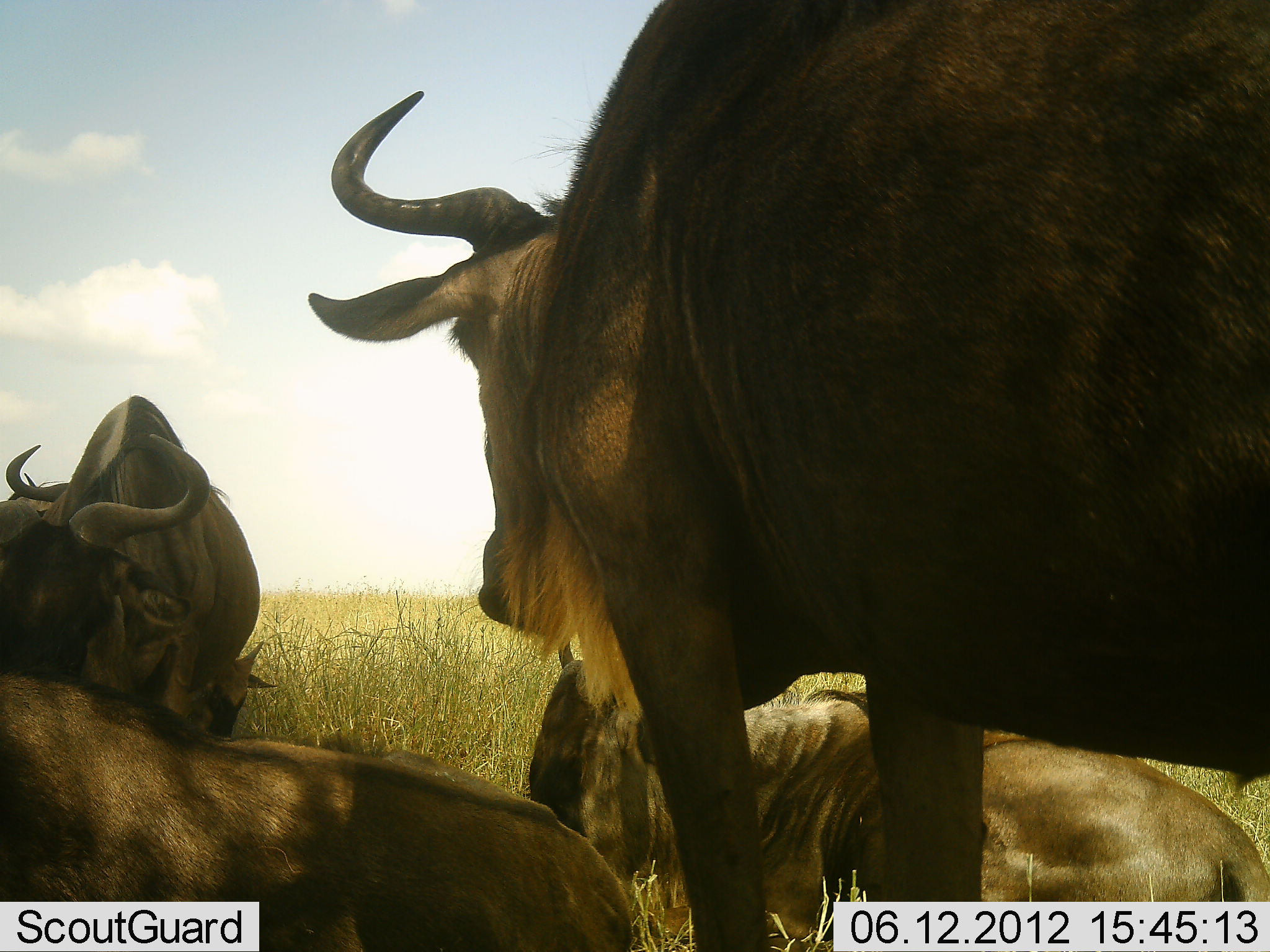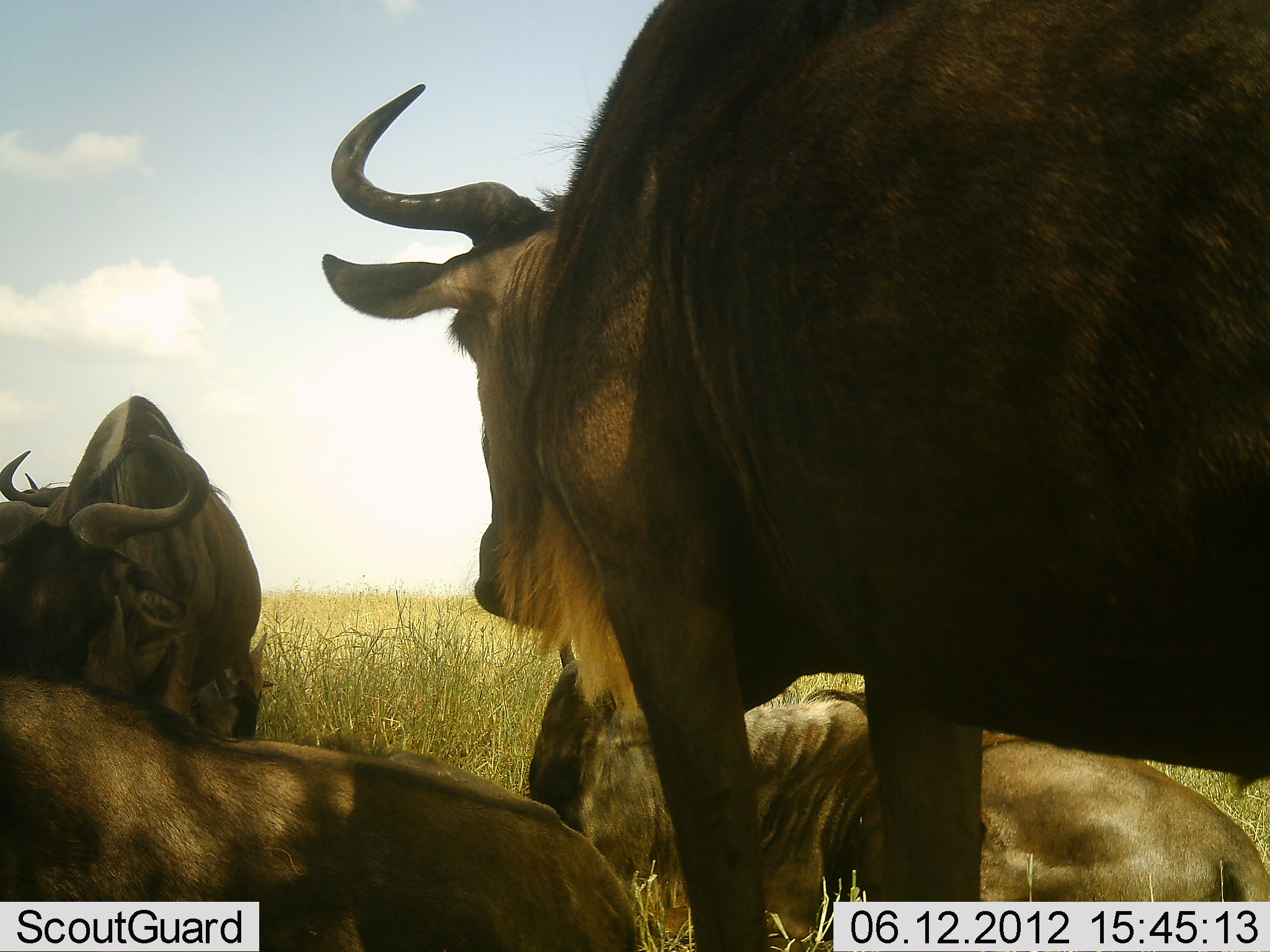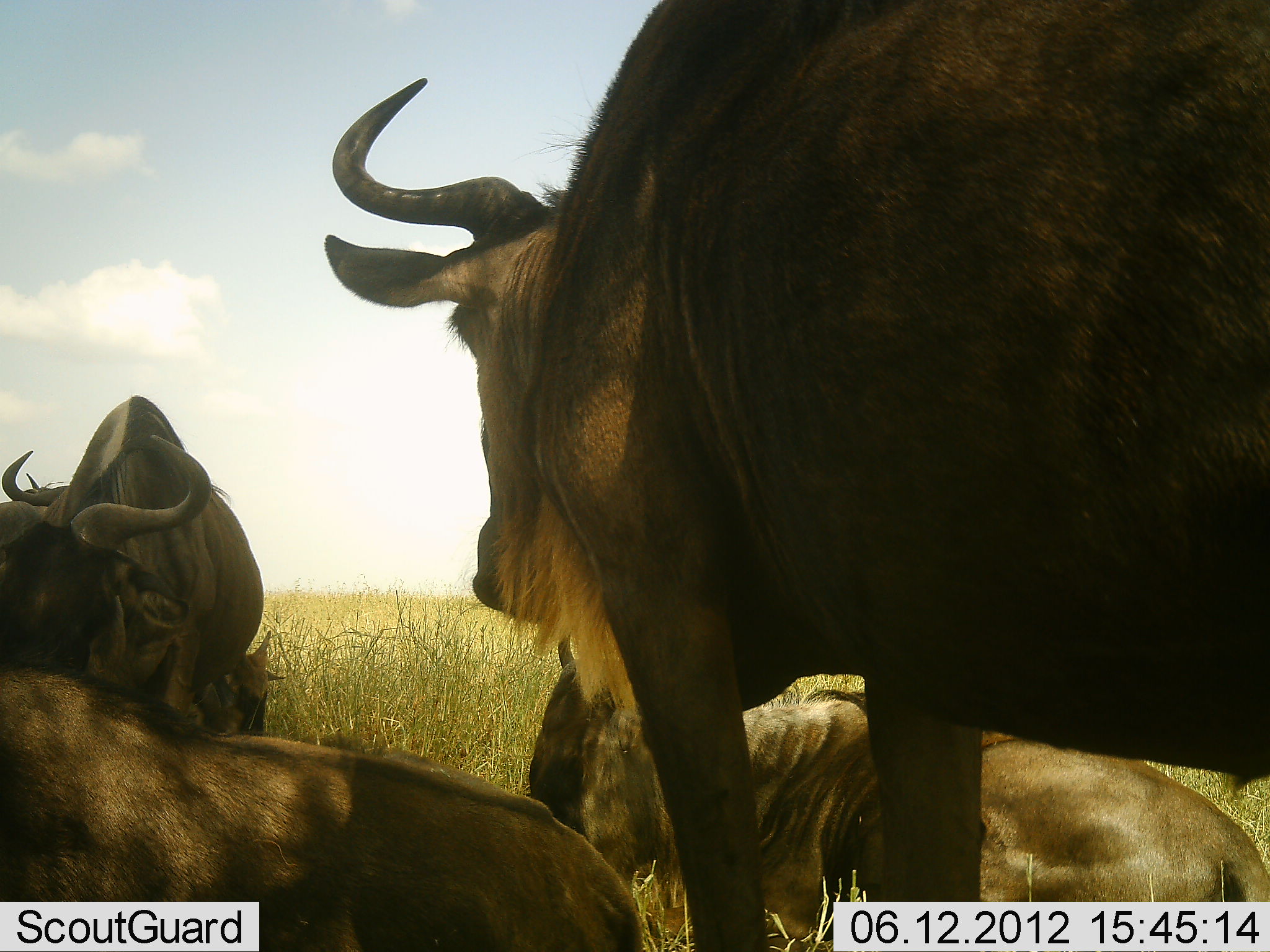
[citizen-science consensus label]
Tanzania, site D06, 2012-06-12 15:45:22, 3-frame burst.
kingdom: Animalia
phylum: Chordata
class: Mammalia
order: Artiodactyla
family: Bovidae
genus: Connochaetes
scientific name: Connochaetes taurinus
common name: blue wildebeest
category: wildebeest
Wildebeest (blue wildebeest) (Connochaetes taurinus), count 5. Behavior (volunteer vote fractions): standing 100%, resting 100%, moving 0%, interacting 0%. Young present (vote fraction): 0%. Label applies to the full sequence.